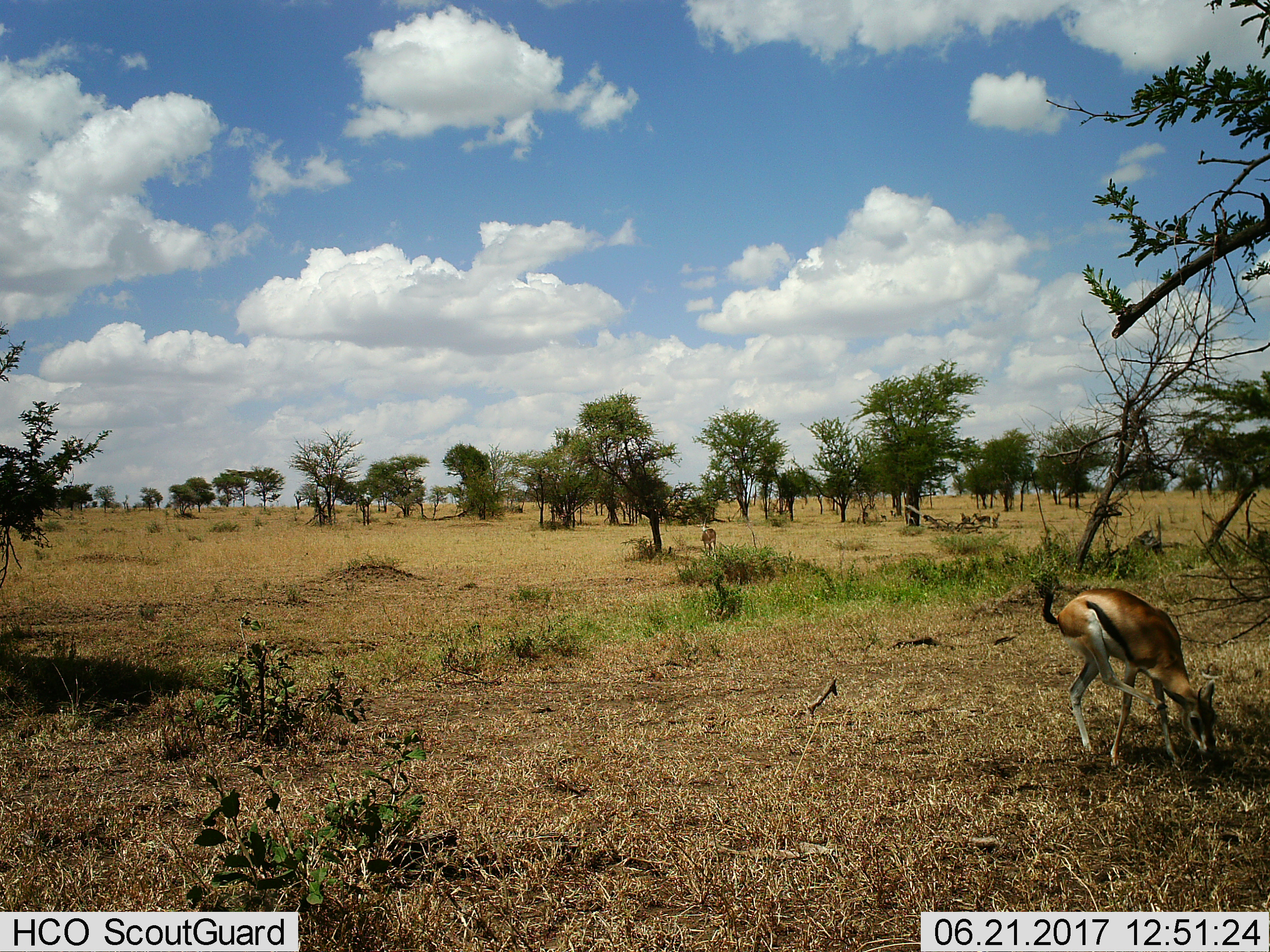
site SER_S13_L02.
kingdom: Animalia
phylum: Chordata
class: Mammalia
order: Artiodactyla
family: Bovidae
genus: Eudorcas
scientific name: Eudorcas thomsonii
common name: thomson's gazelle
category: gazellethomsons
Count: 6.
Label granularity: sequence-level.